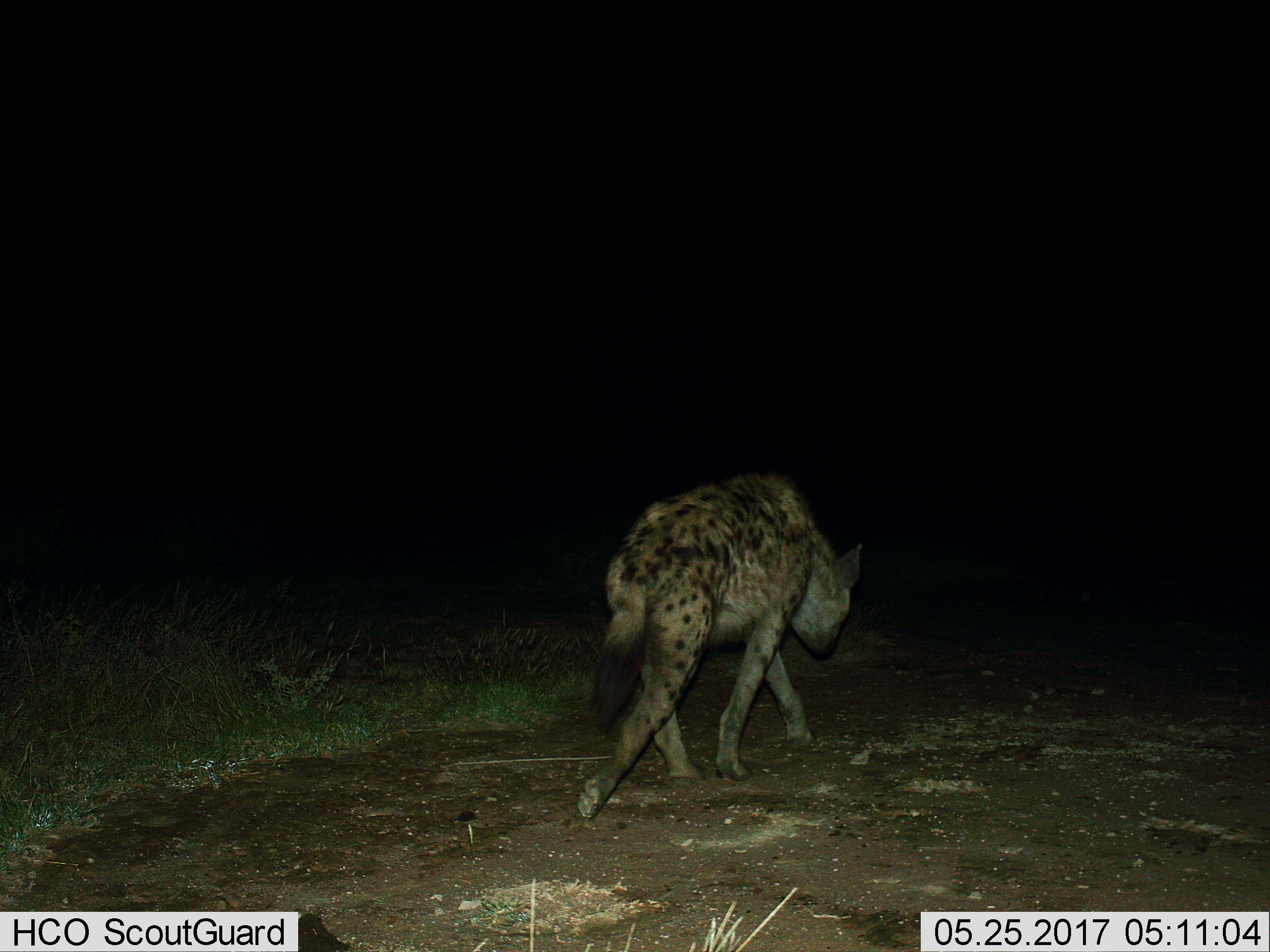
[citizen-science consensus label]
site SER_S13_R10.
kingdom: Animalia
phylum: Chordata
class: Mammalia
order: Carnivora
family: Hyaenidae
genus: Crocuta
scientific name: Crocuta crocuta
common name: spotted hyena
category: hyenaspotted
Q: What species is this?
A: Hyenaspotted (spotted hyena) (Crocuta crocuta).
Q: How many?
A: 1.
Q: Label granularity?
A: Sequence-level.